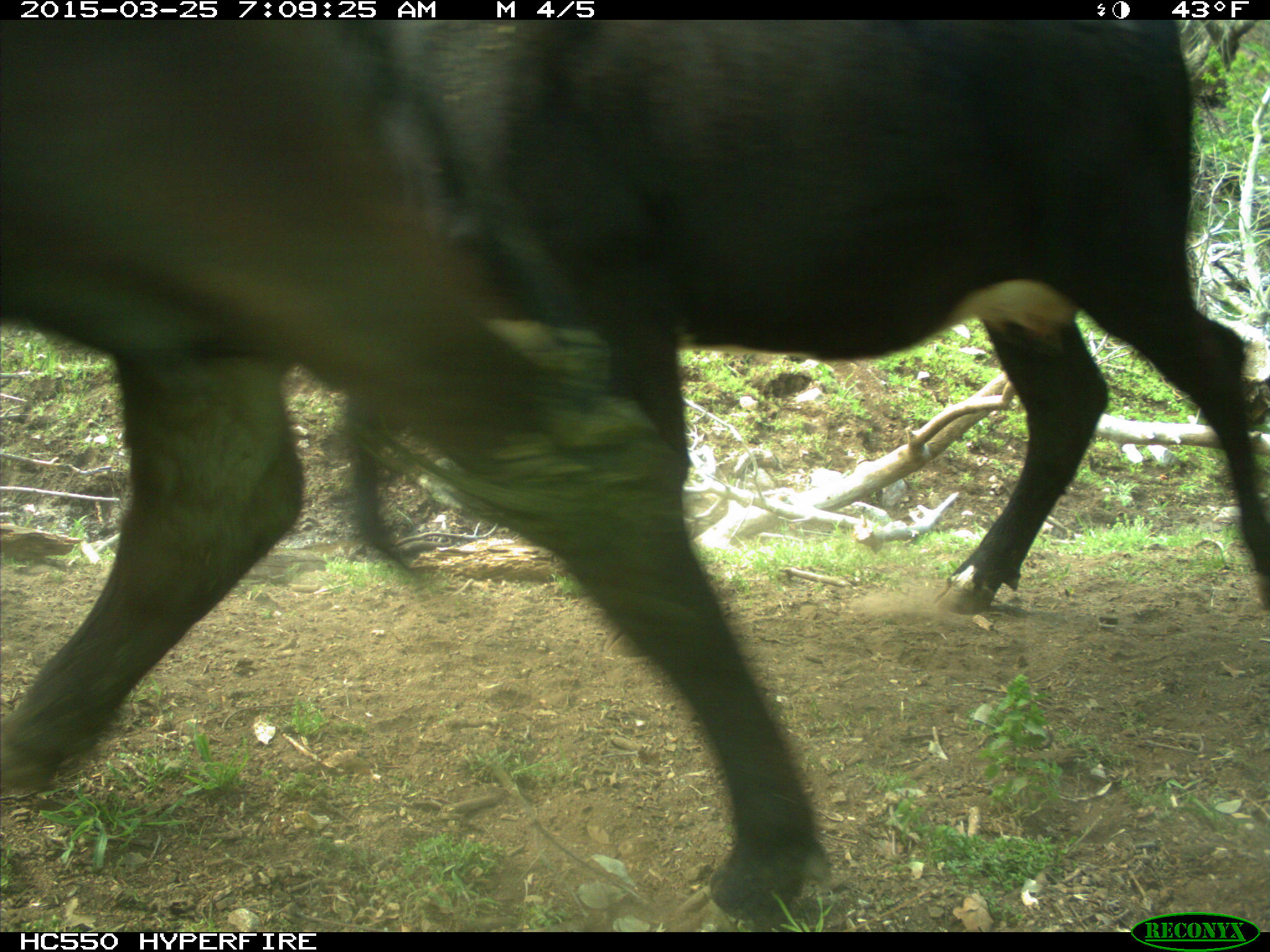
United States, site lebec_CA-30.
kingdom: Animalia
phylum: Chordata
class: Mammalia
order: Artiodactyla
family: Bovidae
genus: Bos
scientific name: Bos taurus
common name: domestic cow